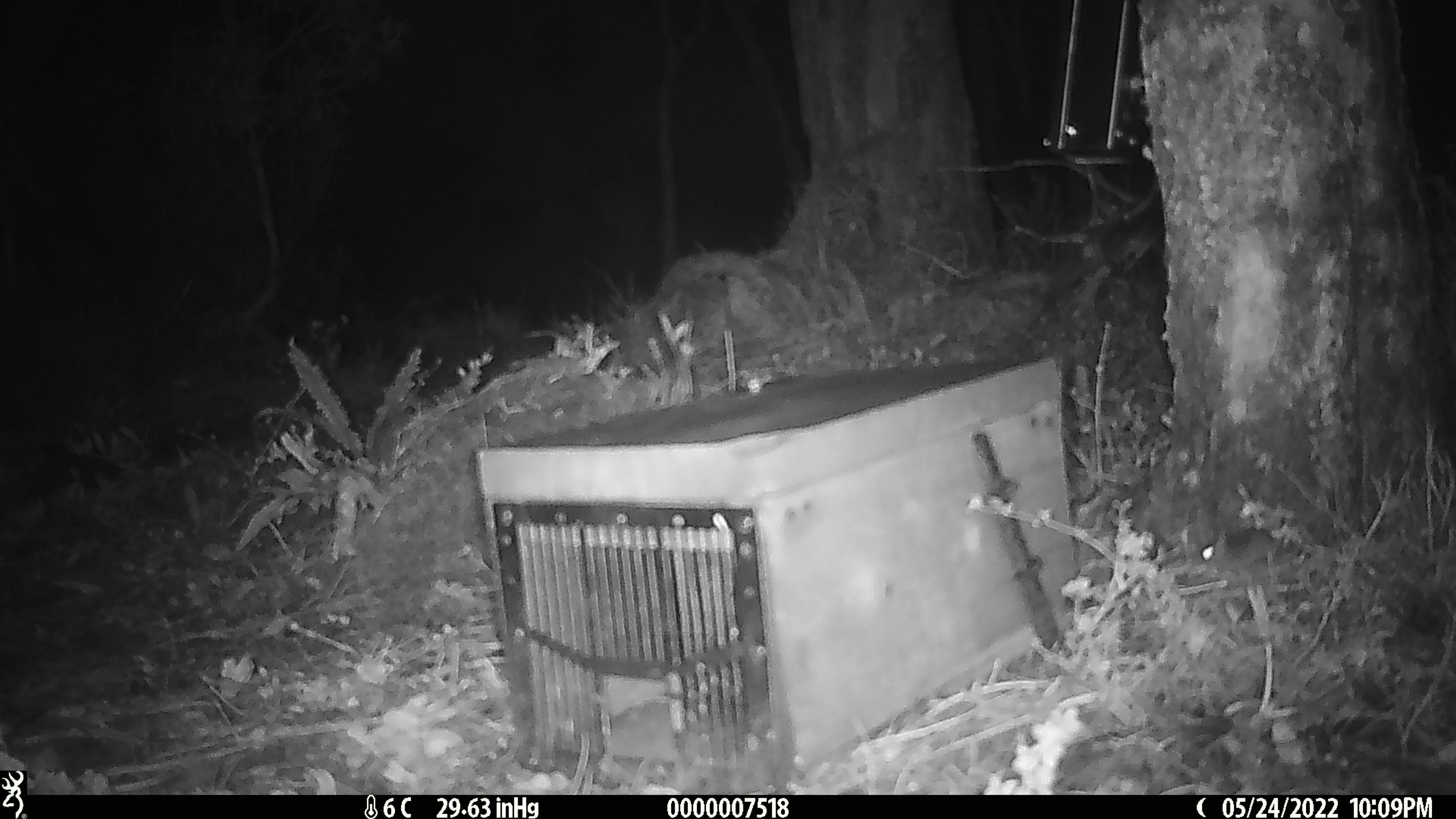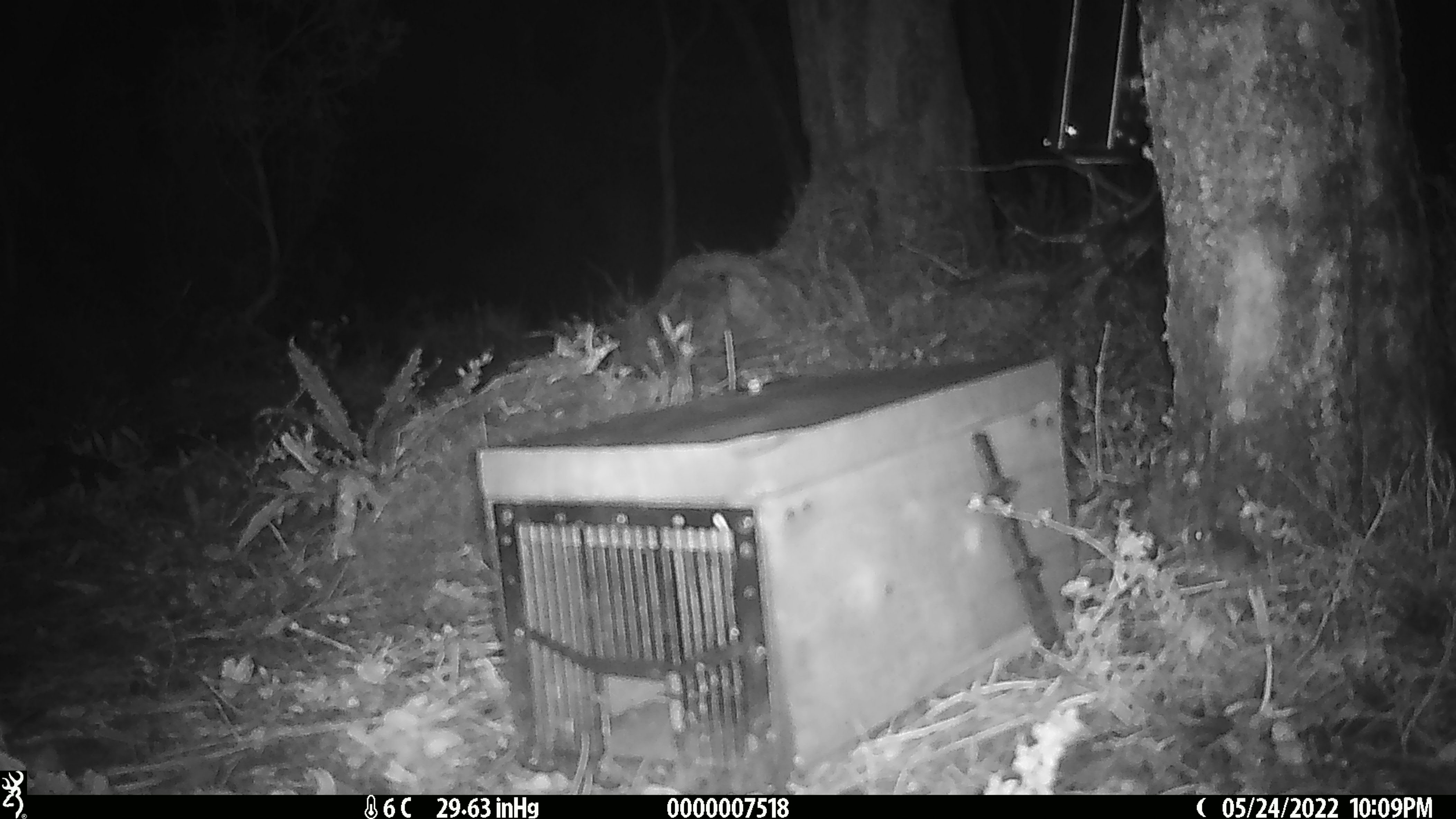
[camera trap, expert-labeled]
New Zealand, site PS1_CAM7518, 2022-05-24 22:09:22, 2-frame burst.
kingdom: Animalia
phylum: Chordata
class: Mammalia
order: Rodentia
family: Muridae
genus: Mus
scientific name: Mus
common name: mouse